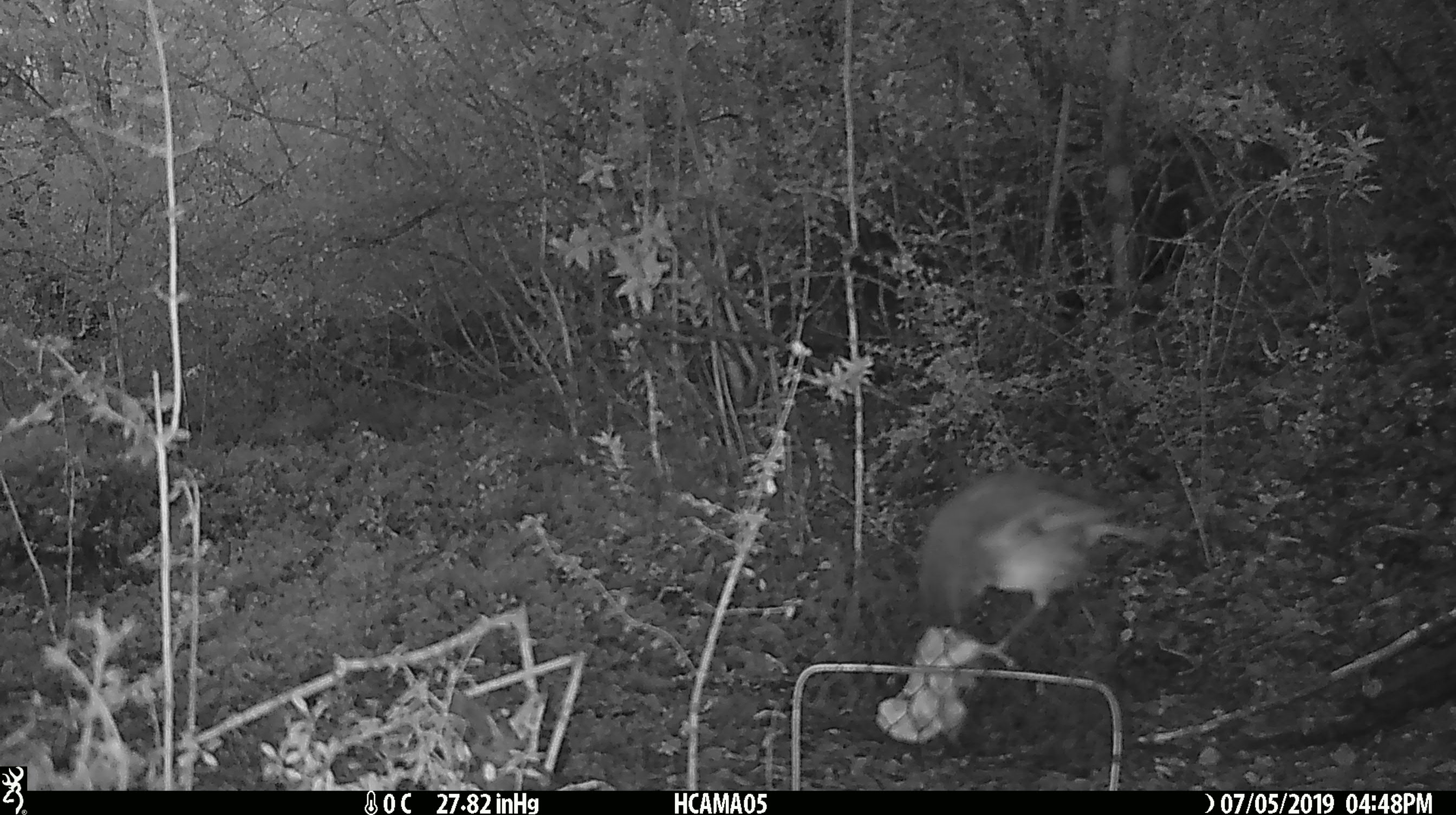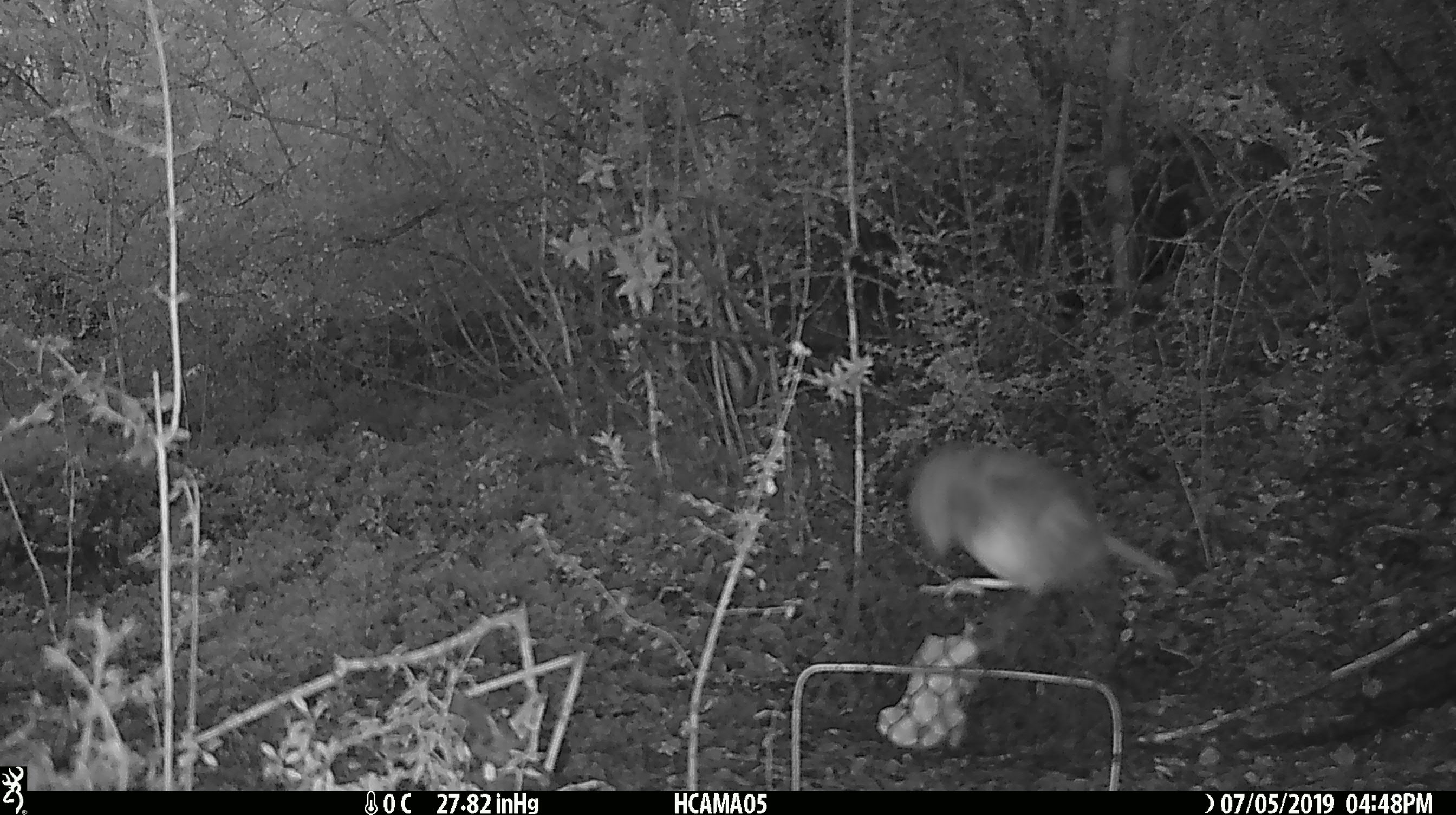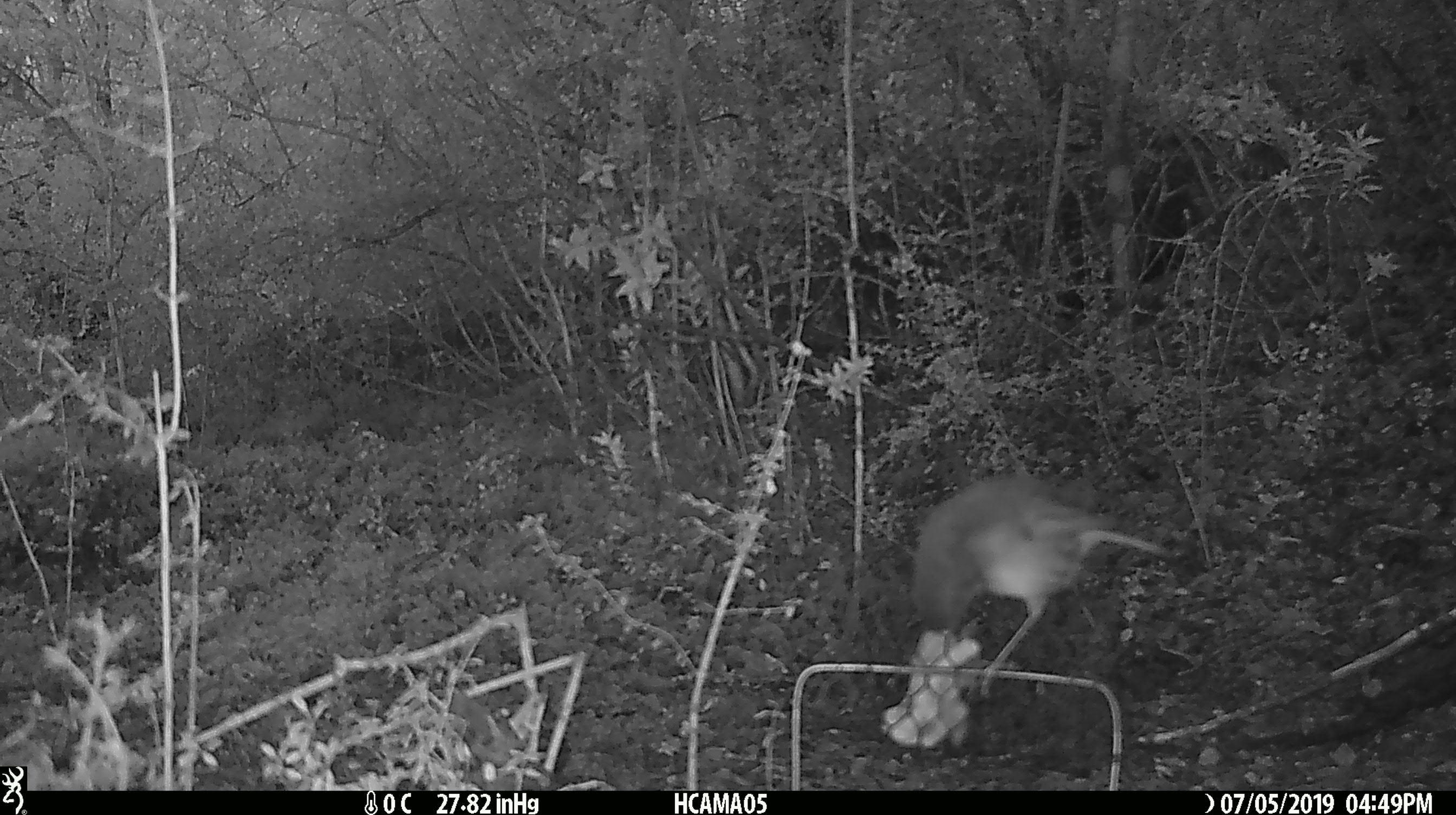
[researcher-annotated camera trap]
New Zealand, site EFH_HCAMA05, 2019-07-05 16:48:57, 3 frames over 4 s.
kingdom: Animalia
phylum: Chordata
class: Aves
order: Passeriformes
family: Petroicidae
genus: Petroica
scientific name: Petroica australis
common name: new zealand robin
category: robin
Robin (new zealand robin) (Petroica australis).